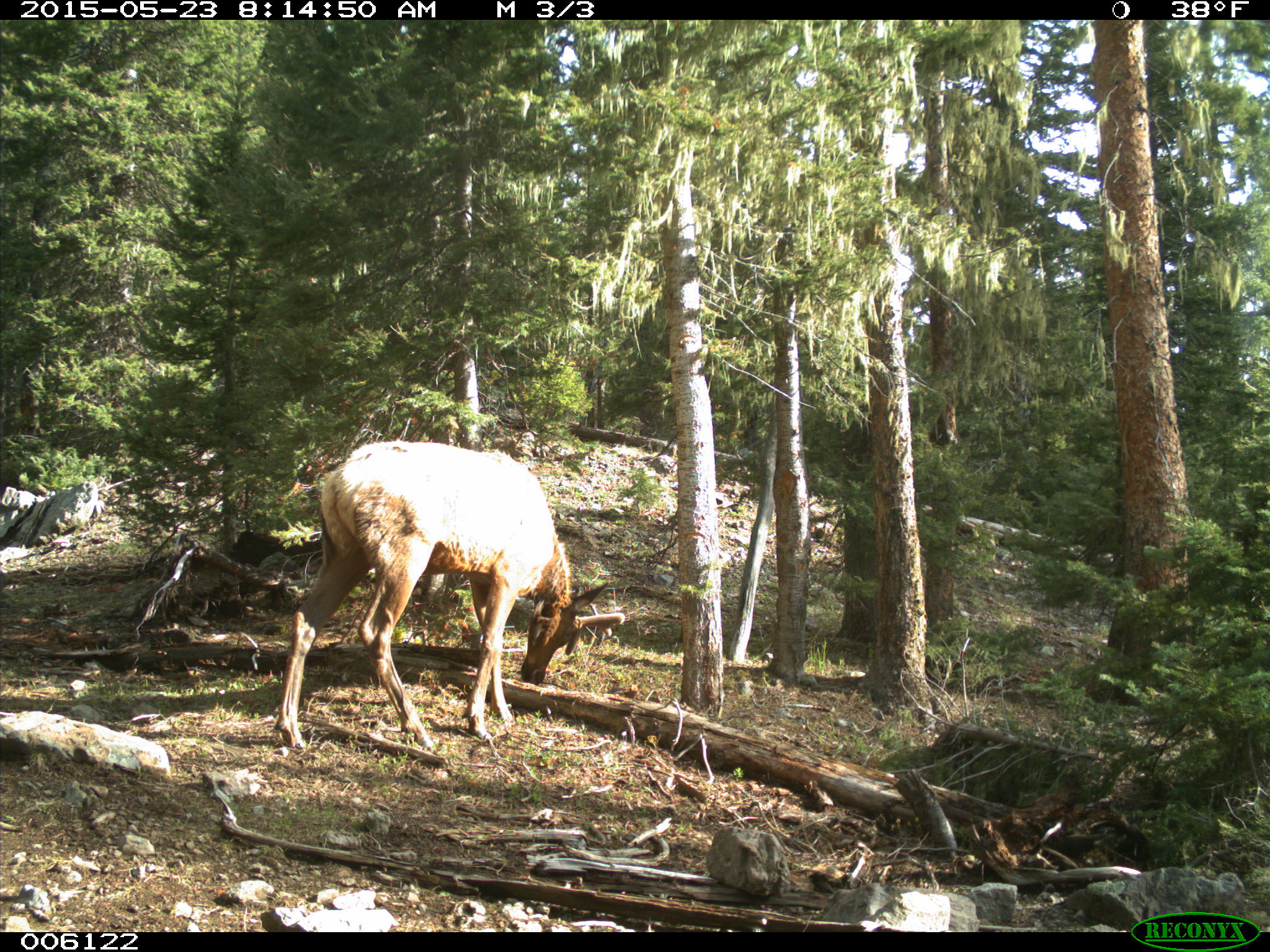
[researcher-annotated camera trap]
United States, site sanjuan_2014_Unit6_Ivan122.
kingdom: Animalia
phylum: Chordata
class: Mammalia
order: Artiodactyla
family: Cervidae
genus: Cervus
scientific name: Cervus elaphus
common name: red deer